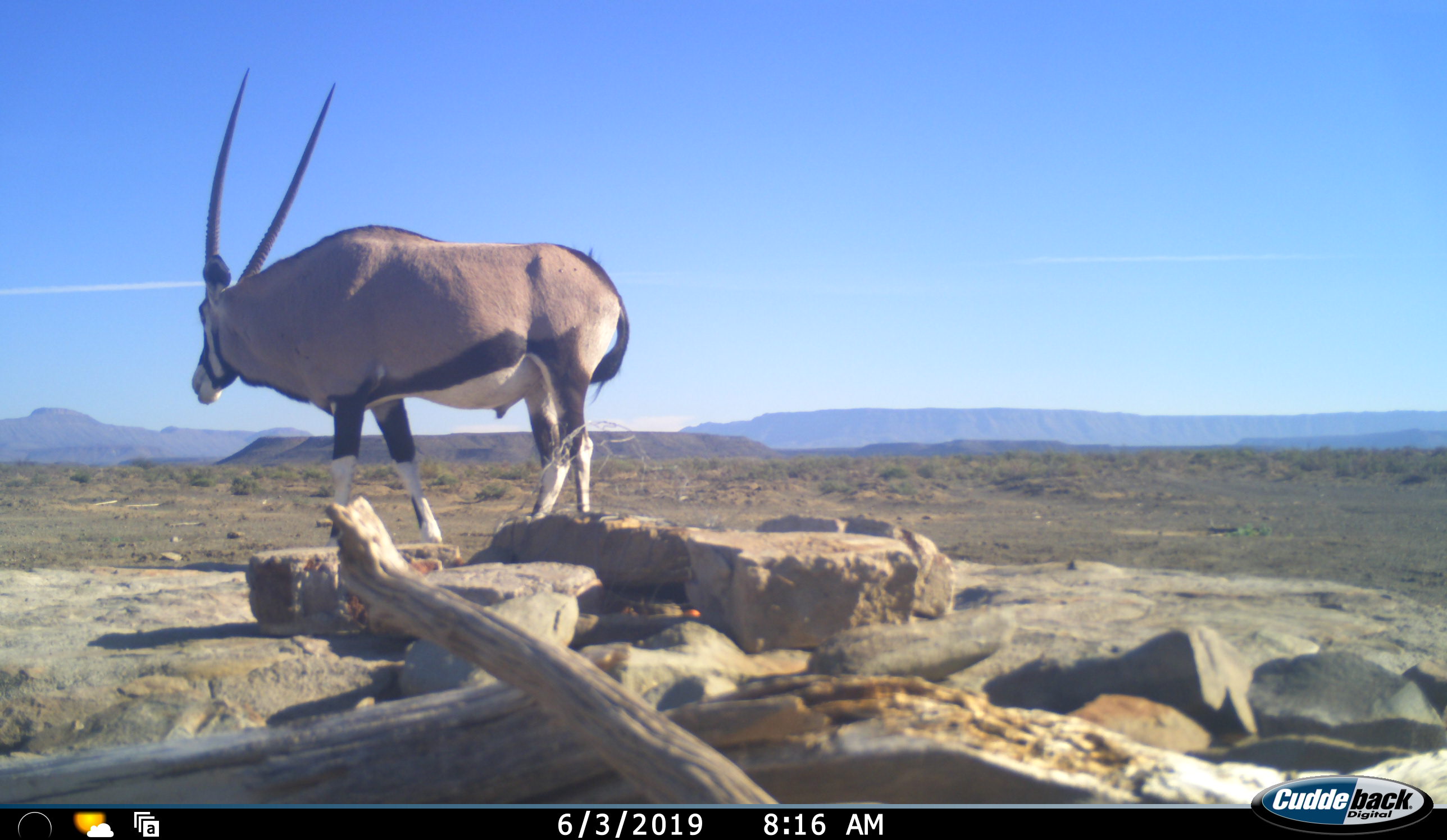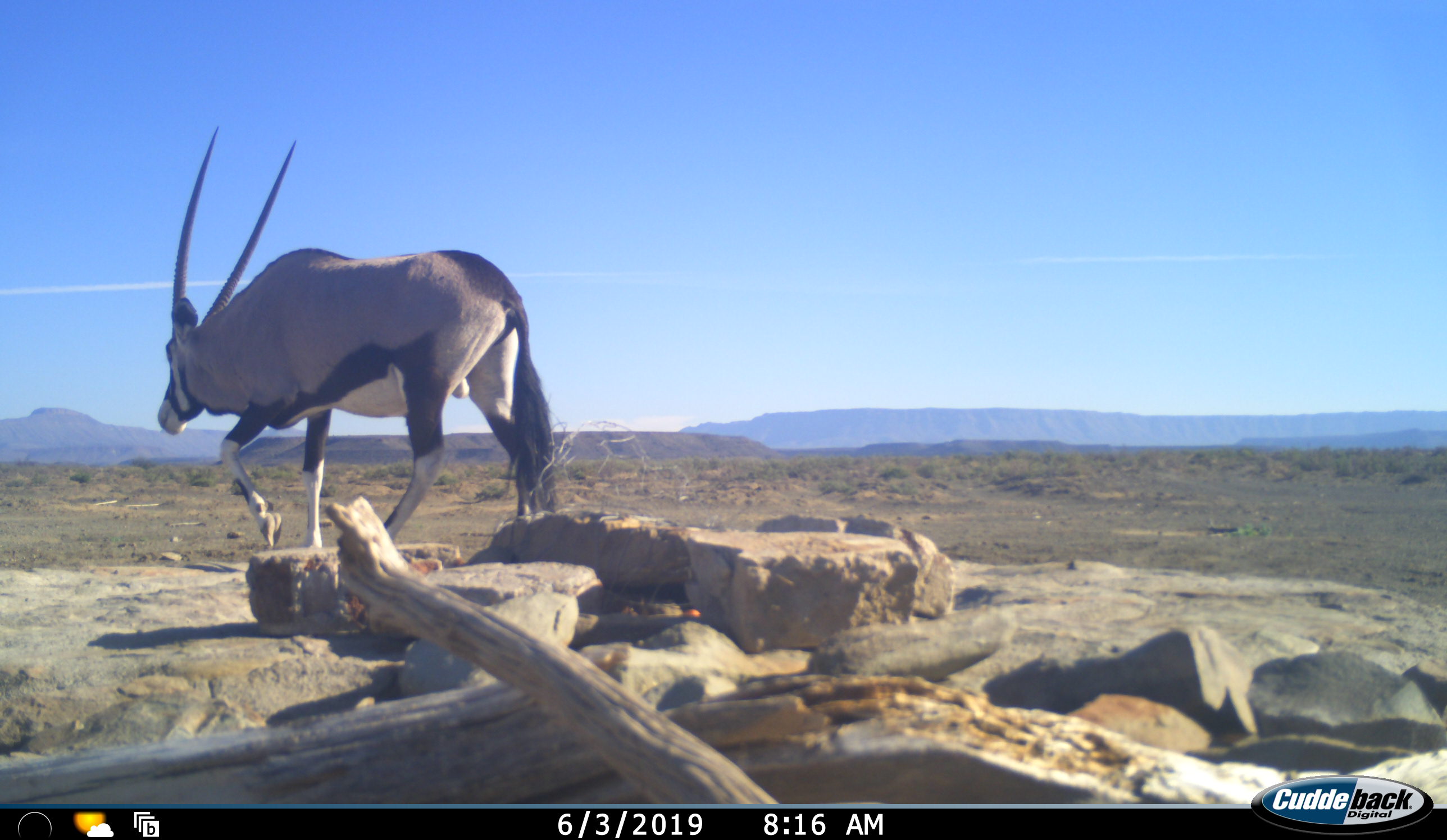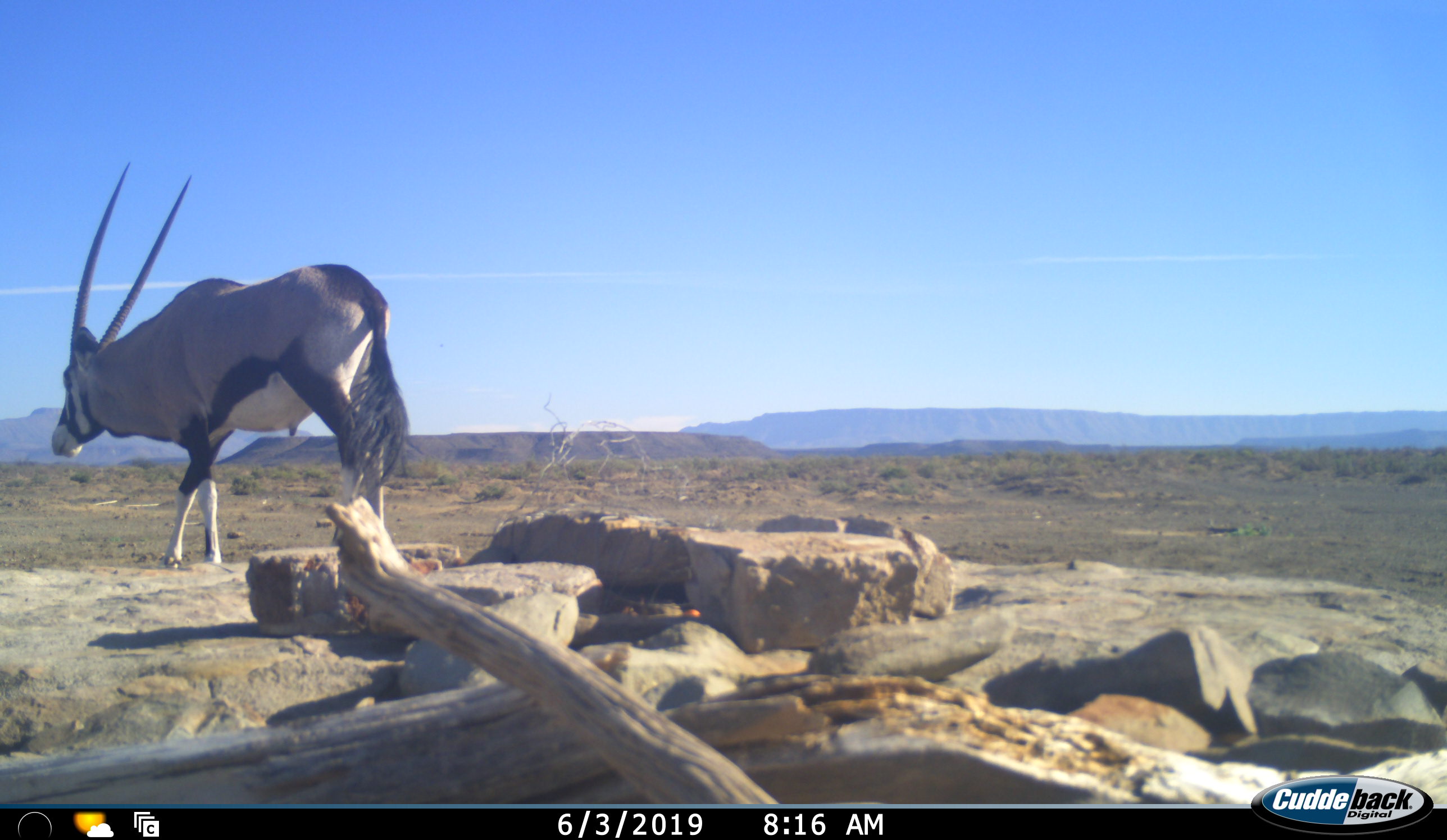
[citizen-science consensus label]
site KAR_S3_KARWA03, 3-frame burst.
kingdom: Animalia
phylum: Chordata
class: Mammalia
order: Artiodactyla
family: Bovidae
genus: Oryx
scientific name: Oryx gazella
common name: gemsbok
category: oryx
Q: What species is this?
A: Oryx (gemsbok) (Oryx gazella).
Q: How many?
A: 1.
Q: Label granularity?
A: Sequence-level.